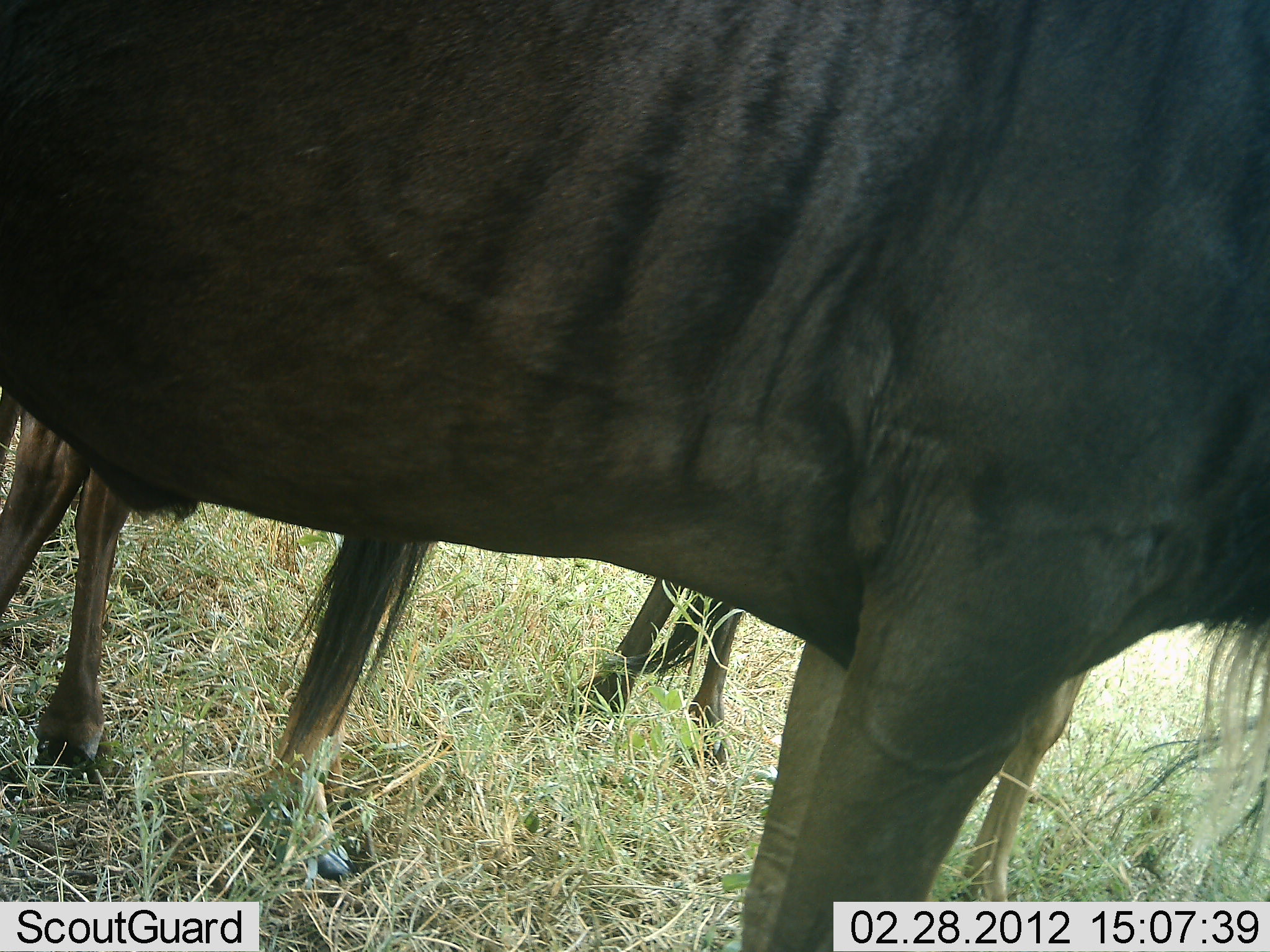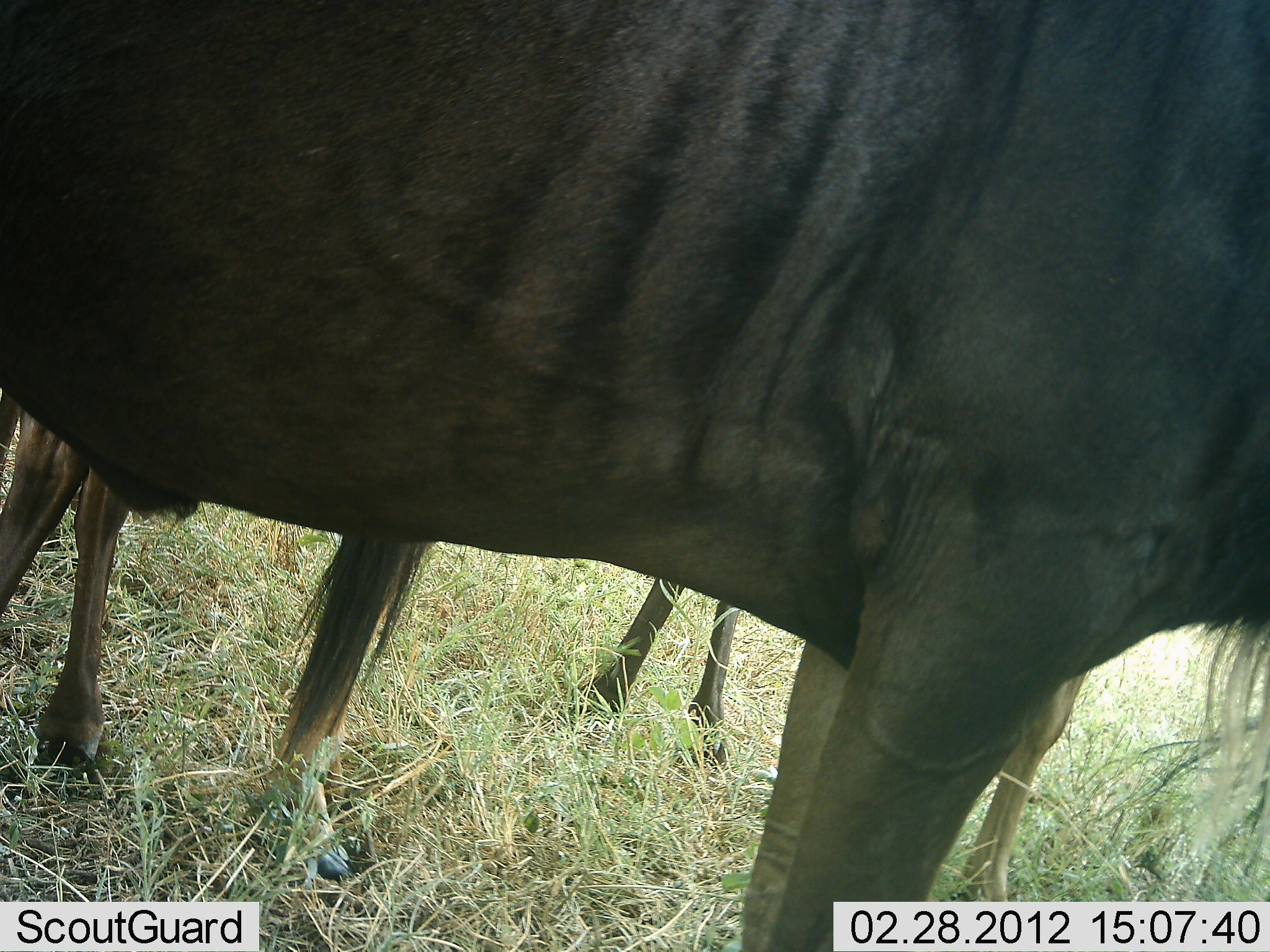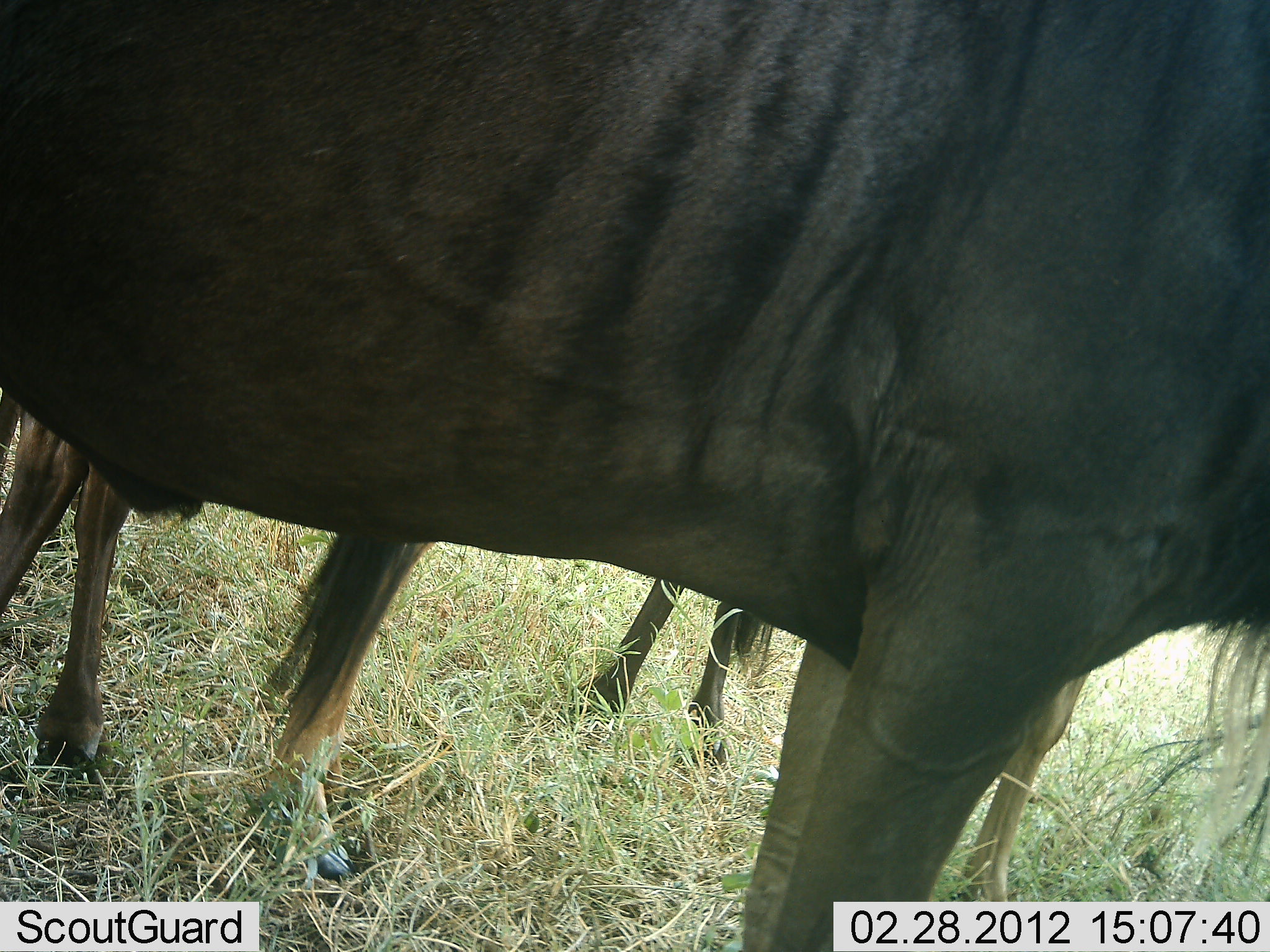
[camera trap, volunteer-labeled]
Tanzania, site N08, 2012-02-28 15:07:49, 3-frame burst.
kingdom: Animalia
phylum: Chordata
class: Mammalia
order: Artiodactyla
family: Bovidae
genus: Connochaetes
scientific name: Connochaetes taurinus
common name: blue wildebeest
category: wildebeest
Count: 3.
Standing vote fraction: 95%.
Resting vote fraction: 0%.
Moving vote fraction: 0%.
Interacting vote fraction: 9%.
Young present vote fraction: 14%.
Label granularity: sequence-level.